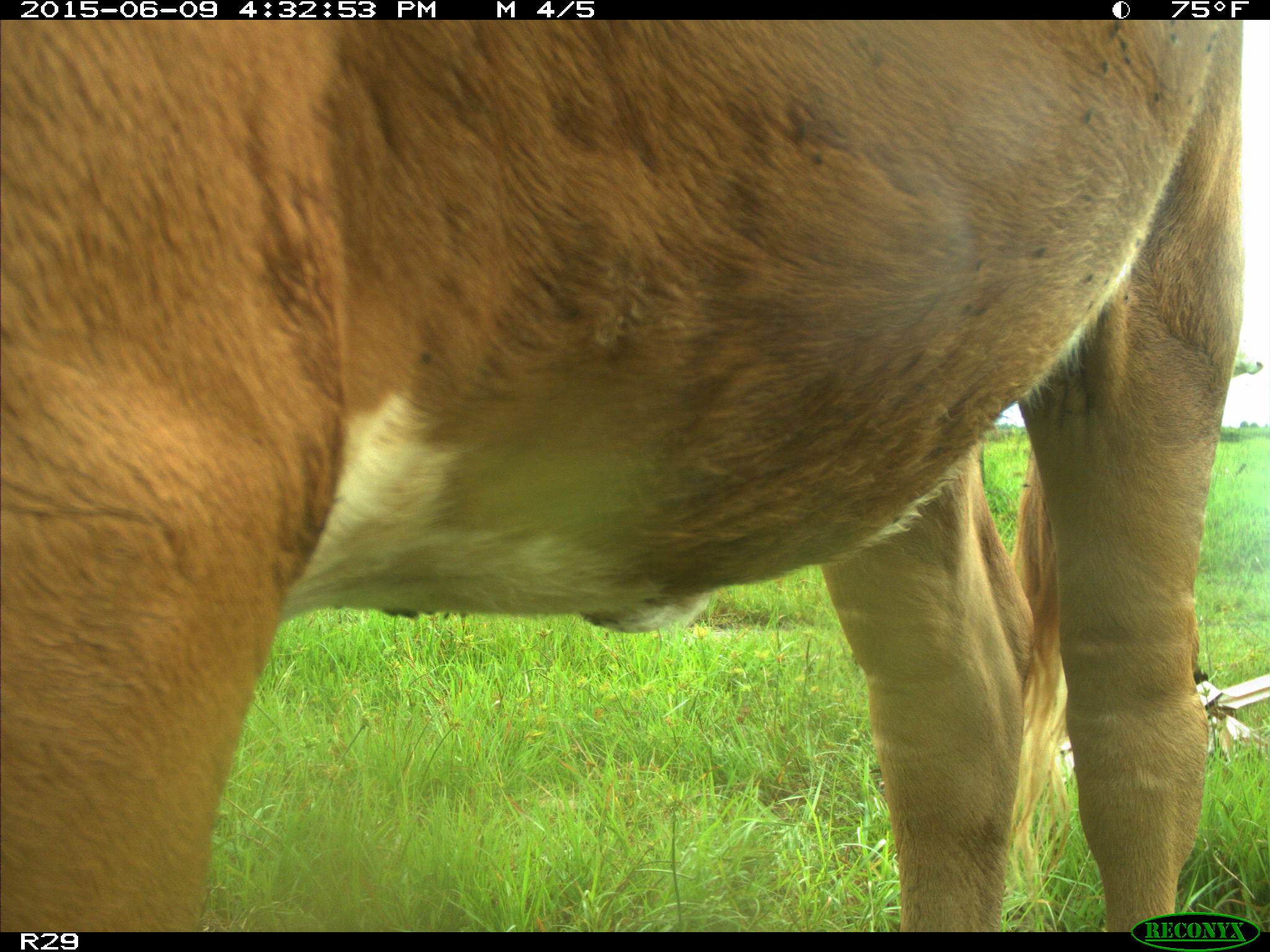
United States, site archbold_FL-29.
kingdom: Animalia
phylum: Chordata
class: Mammalia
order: Artiodactyla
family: Bovidae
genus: Bos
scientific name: Bos taurus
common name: domestic cow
Bos taurus (domestic cow).